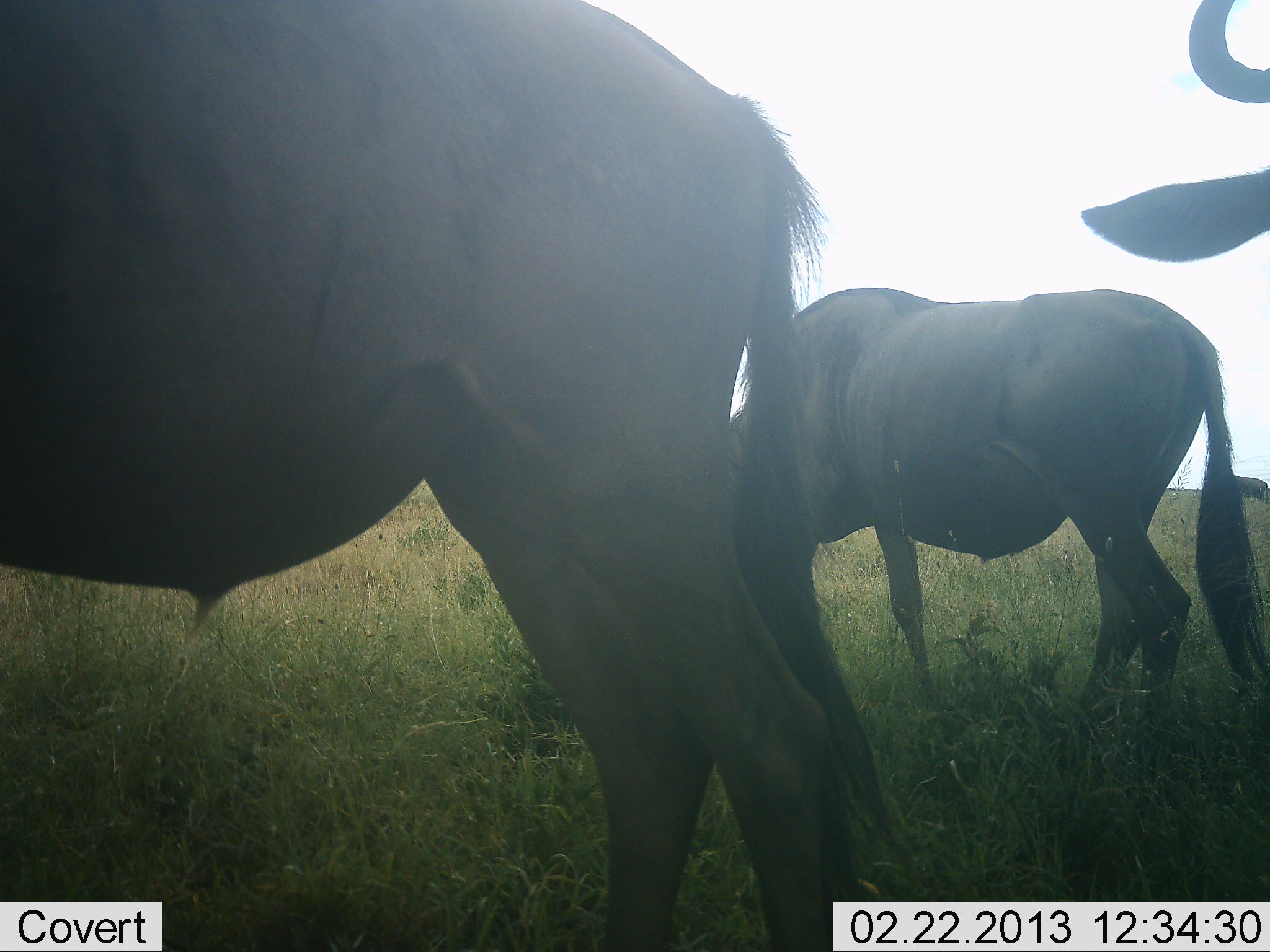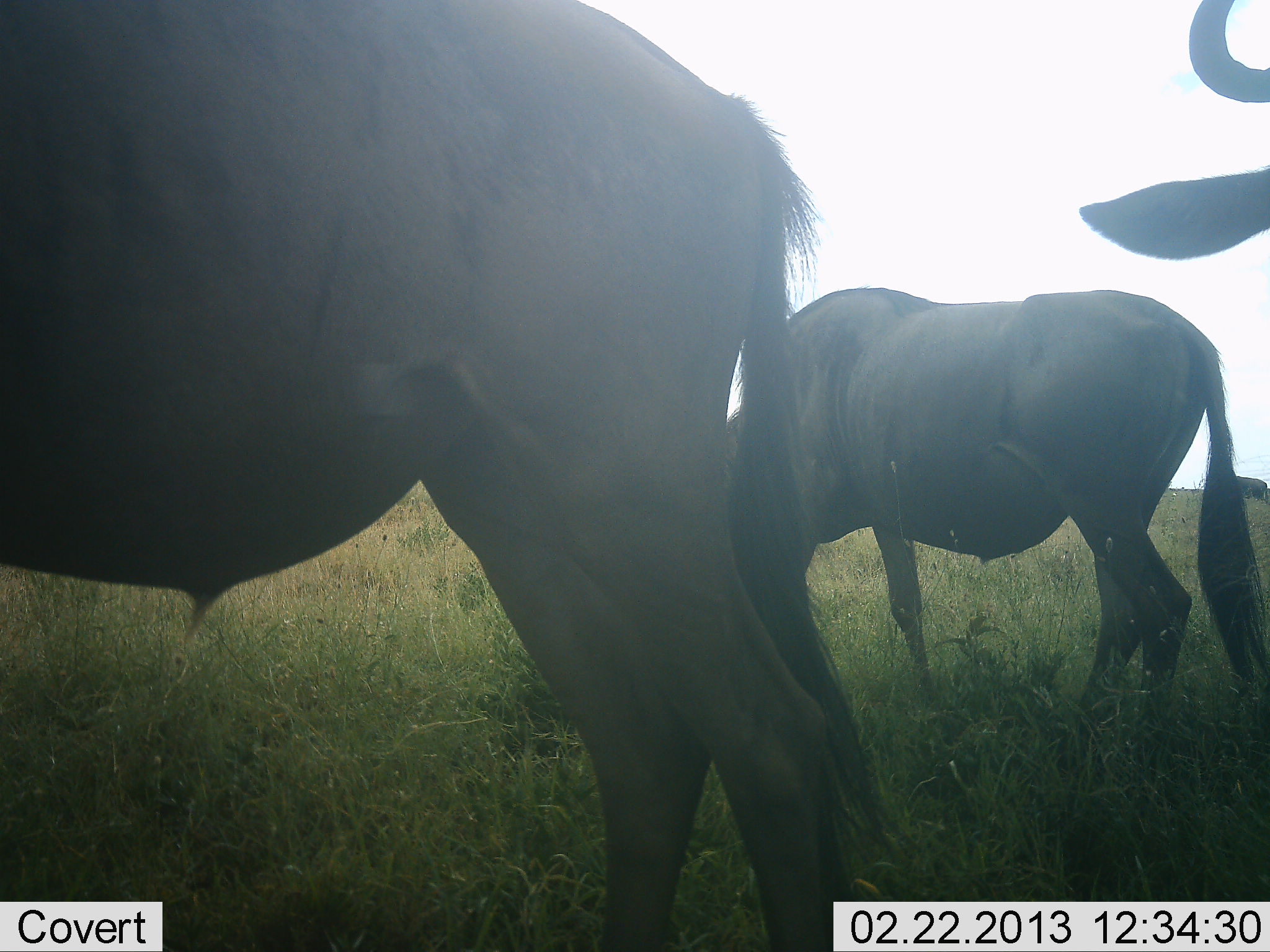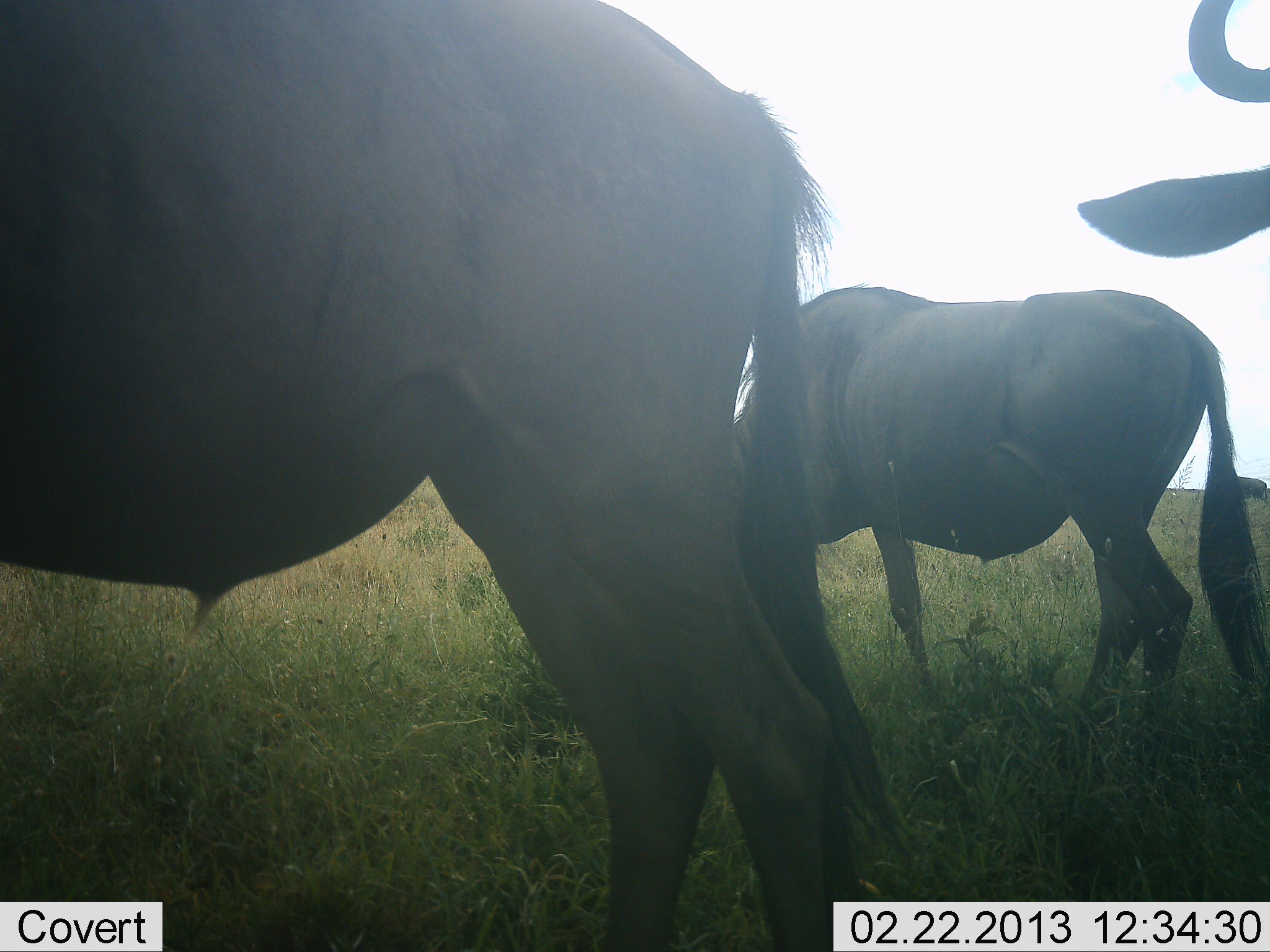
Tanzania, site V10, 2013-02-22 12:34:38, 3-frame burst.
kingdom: Animalia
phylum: Chordata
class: Mammalia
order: Artiodactyla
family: Bovidae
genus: Connochaetes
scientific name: Connochaetes taurinus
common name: blue wildebeest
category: wildebeest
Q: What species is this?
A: Wildebeest (blue wildebeest) (Connochaetes taurinus).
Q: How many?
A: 3.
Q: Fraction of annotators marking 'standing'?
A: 71%.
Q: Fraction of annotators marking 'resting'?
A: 0%.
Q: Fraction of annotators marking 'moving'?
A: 5%.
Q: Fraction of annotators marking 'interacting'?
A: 5%.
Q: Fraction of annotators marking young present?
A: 0%.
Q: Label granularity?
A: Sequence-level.